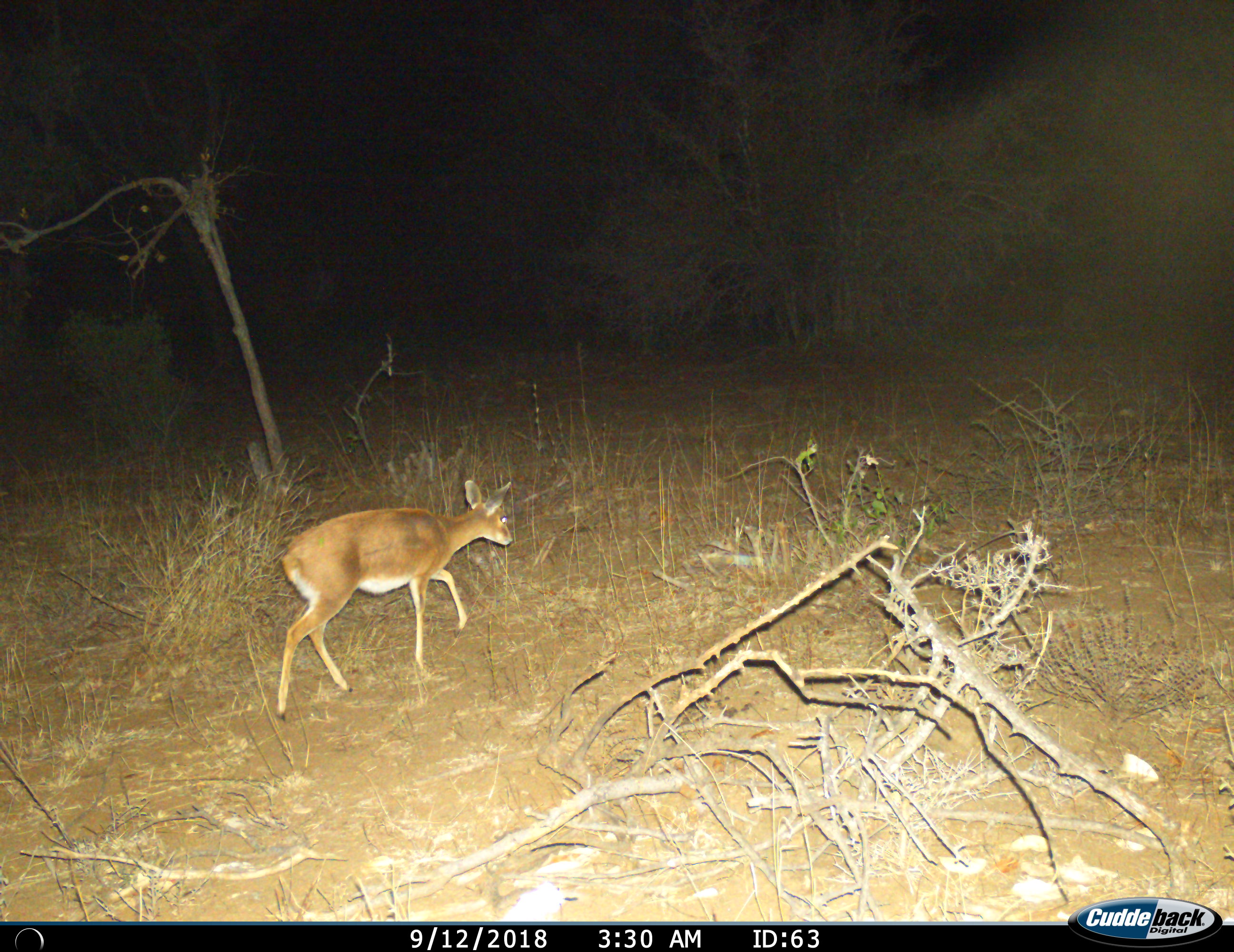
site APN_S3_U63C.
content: unidentified animal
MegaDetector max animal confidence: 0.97